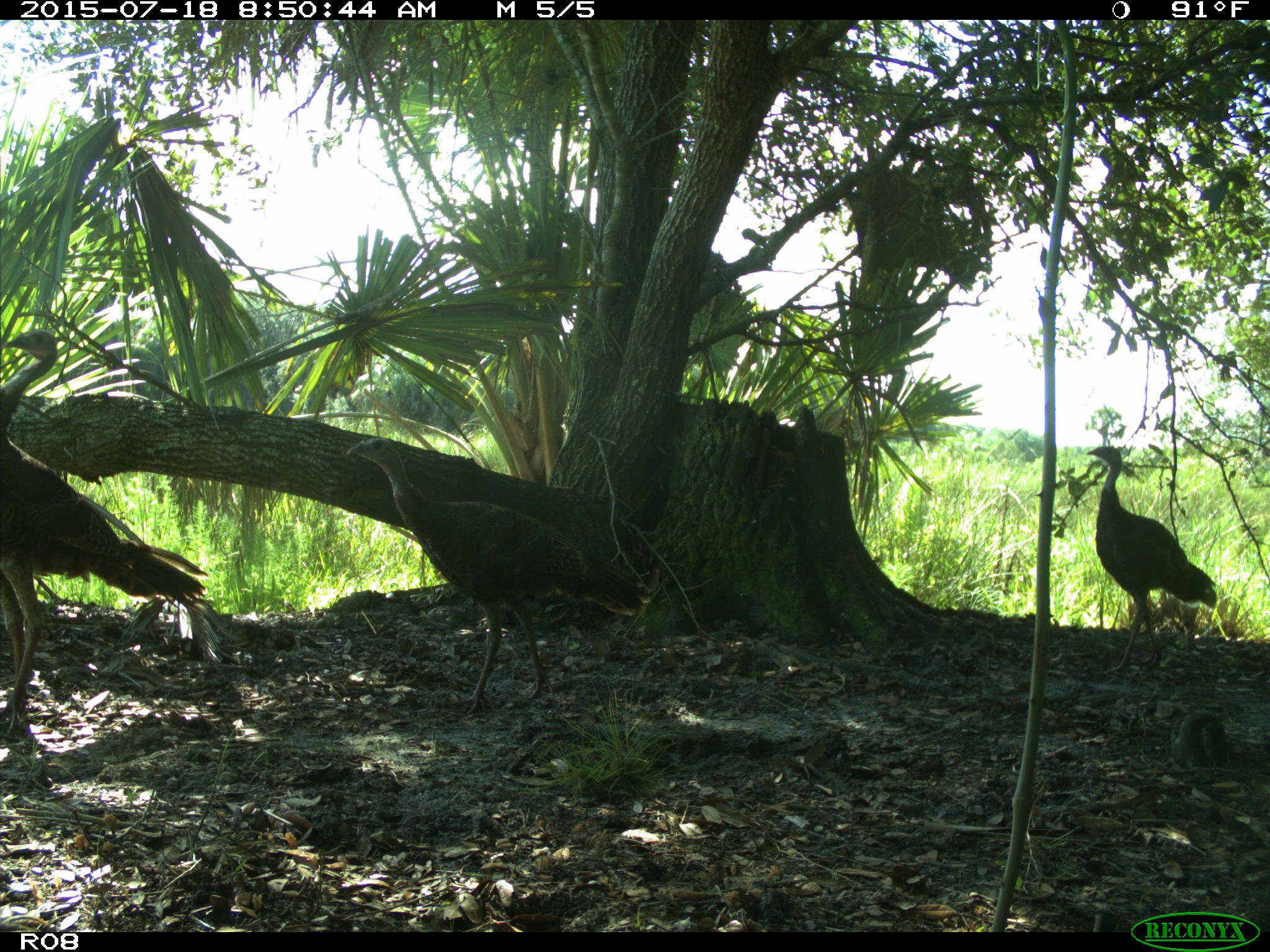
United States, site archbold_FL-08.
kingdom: Animalia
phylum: Chordata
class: Aves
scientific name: Aves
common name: birds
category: unidentified bird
Unidentified bird (birds) (Aves).